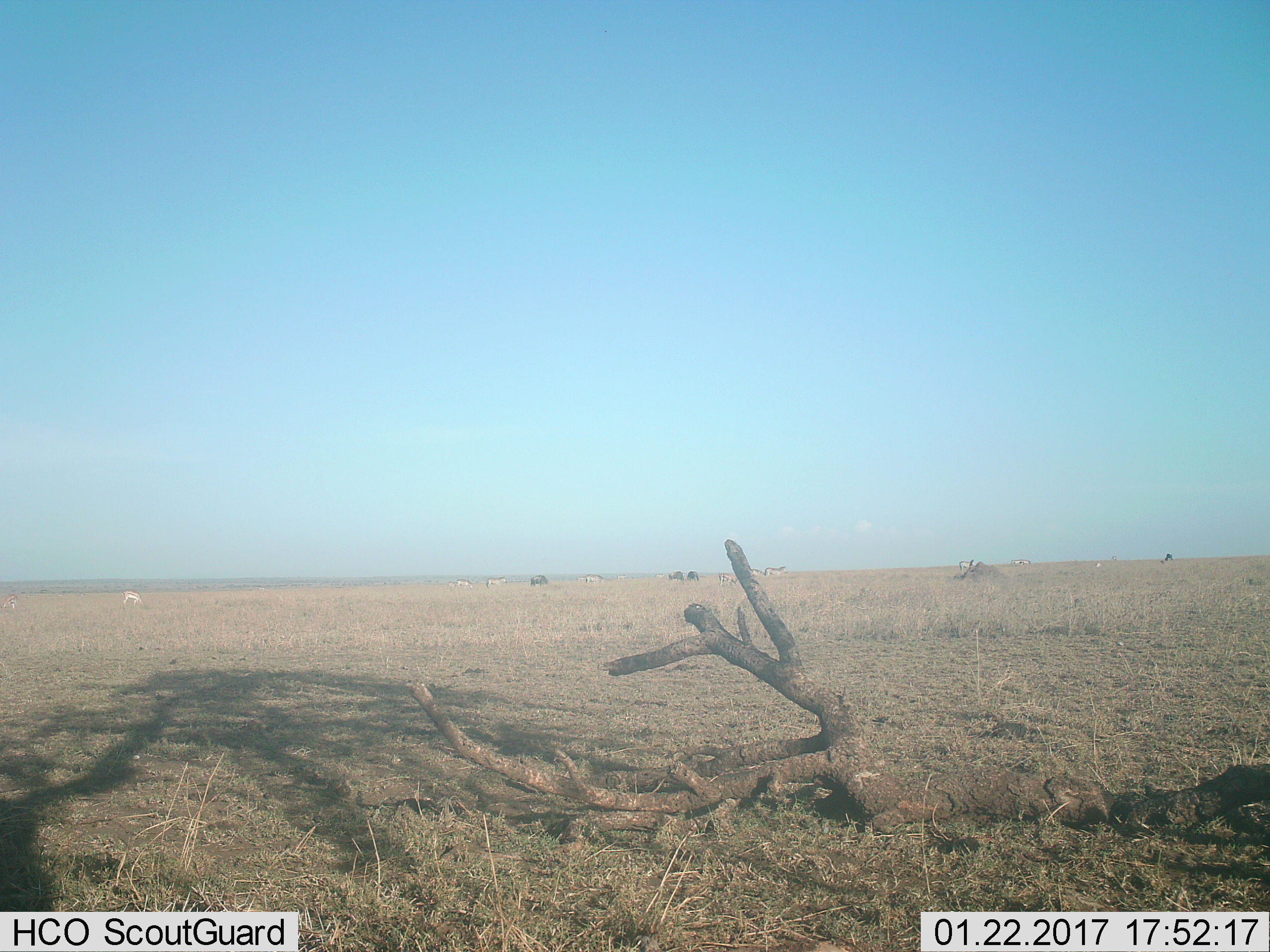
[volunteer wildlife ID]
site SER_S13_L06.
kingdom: Animalia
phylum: Chordata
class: Mammalia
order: Artiodactyla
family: Bovidae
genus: Eudorcas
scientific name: Eudorcas thomsonii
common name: thomson's gazelle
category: gazellethomsons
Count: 2.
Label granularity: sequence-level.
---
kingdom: Animalia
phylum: Chordata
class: Mammalia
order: Artiodactyla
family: Bovidae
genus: Connochaetes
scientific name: Connochaetes taurinus taurinus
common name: blue wildebeest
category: wildebeestblue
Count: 4.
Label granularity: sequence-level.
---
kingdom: Animalia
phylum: Chordata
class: Mammalia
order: Perissodactyla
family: Equidae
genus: Equus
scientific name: Equus quagga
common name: plains zebra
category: zebraplains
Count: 11-50.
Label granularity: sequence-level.